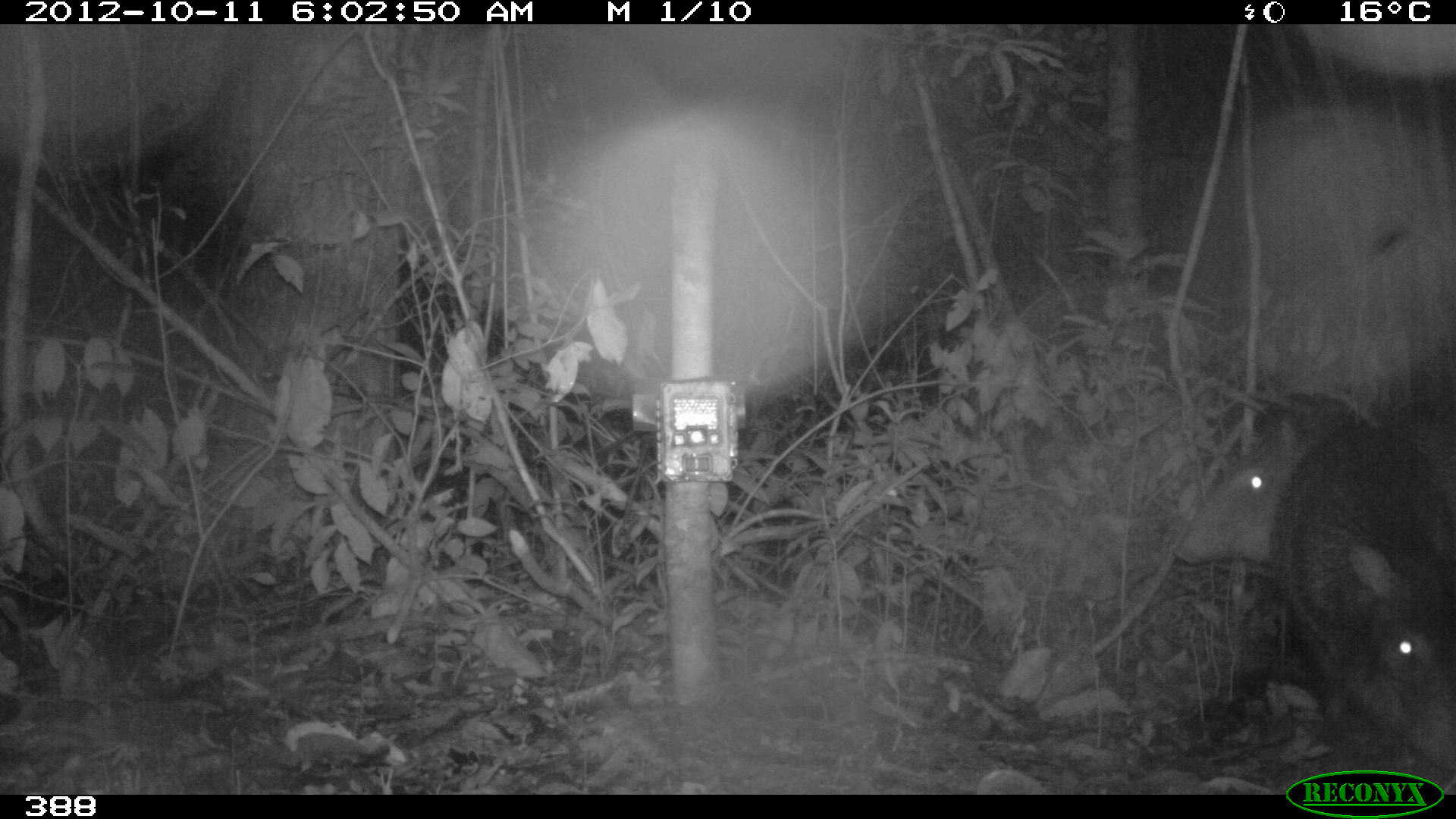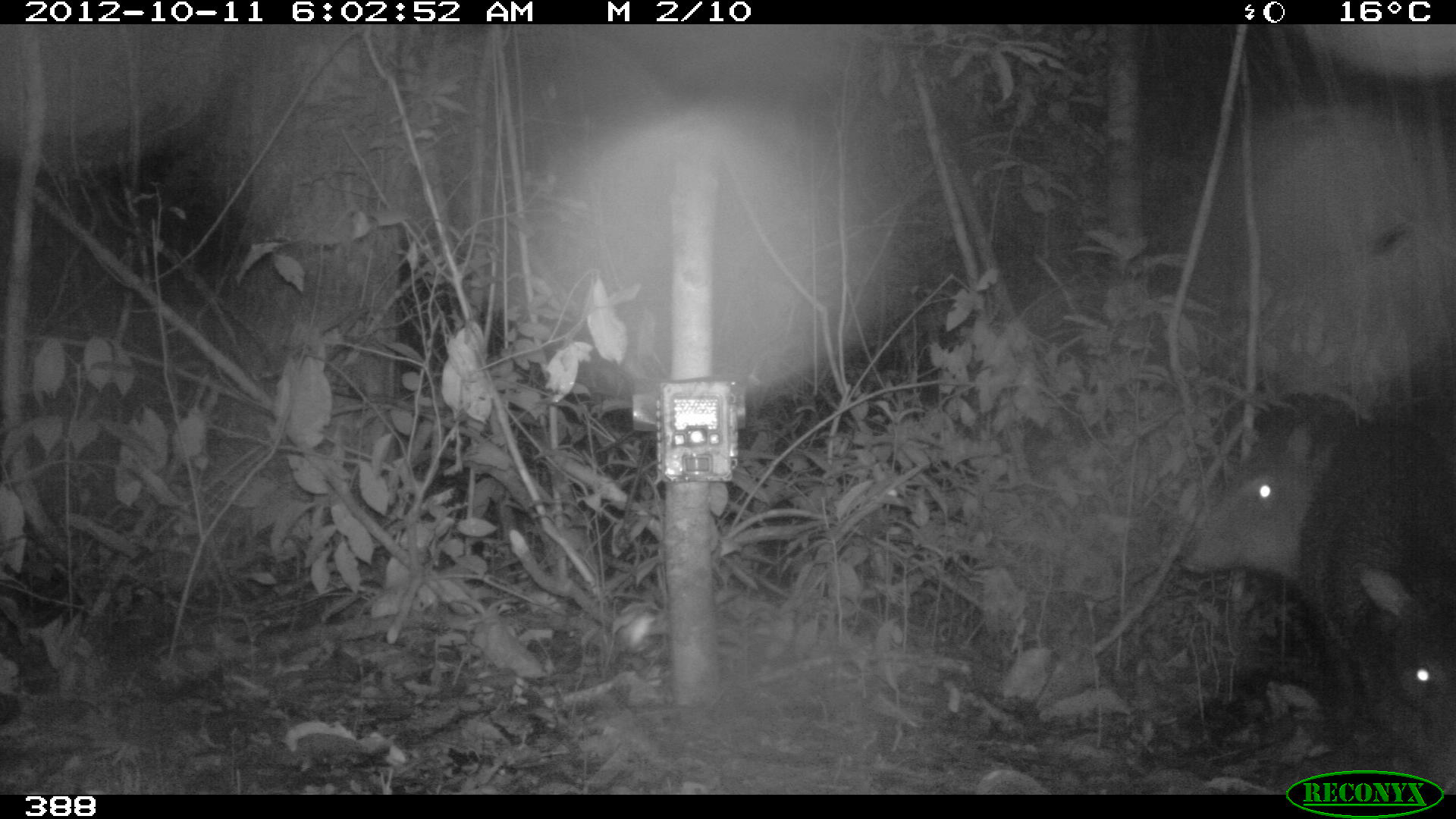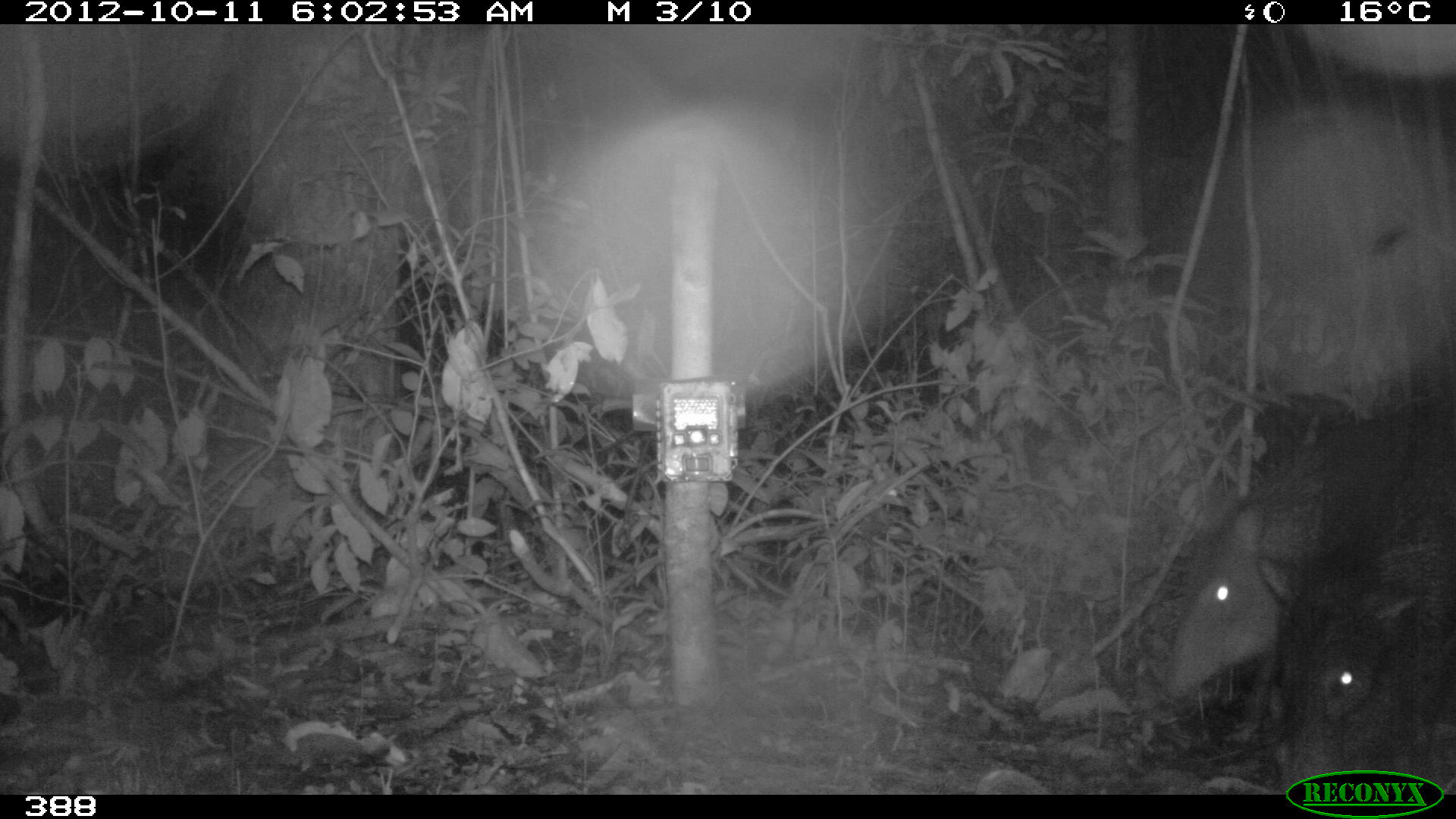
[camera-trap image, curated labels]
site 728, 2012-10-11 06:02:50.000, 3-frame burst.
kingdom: Animalia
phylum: Chordata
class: Mammalia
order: Artiodactyla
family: Tayassuidae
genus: Tayassu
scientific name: Tayassu pecari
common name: white-lipped peccary